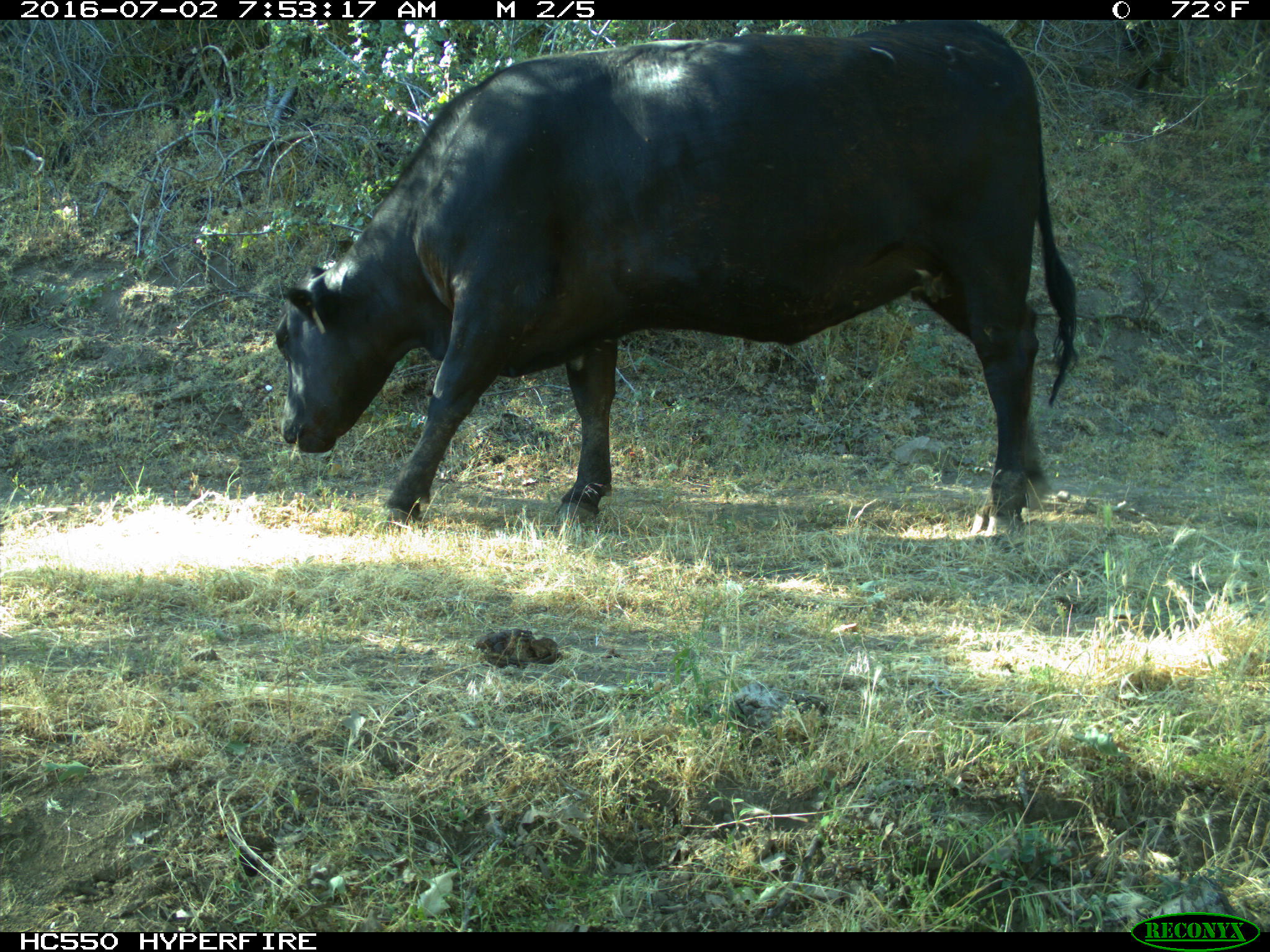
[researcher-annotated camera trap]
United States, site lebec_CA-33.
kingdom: Animalia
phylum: Chordata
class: Mammalia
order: Artiodactyla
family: Bovidae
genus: Bos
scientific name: Bos taurus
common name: domestic cow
Bos taurus (domestic cow).